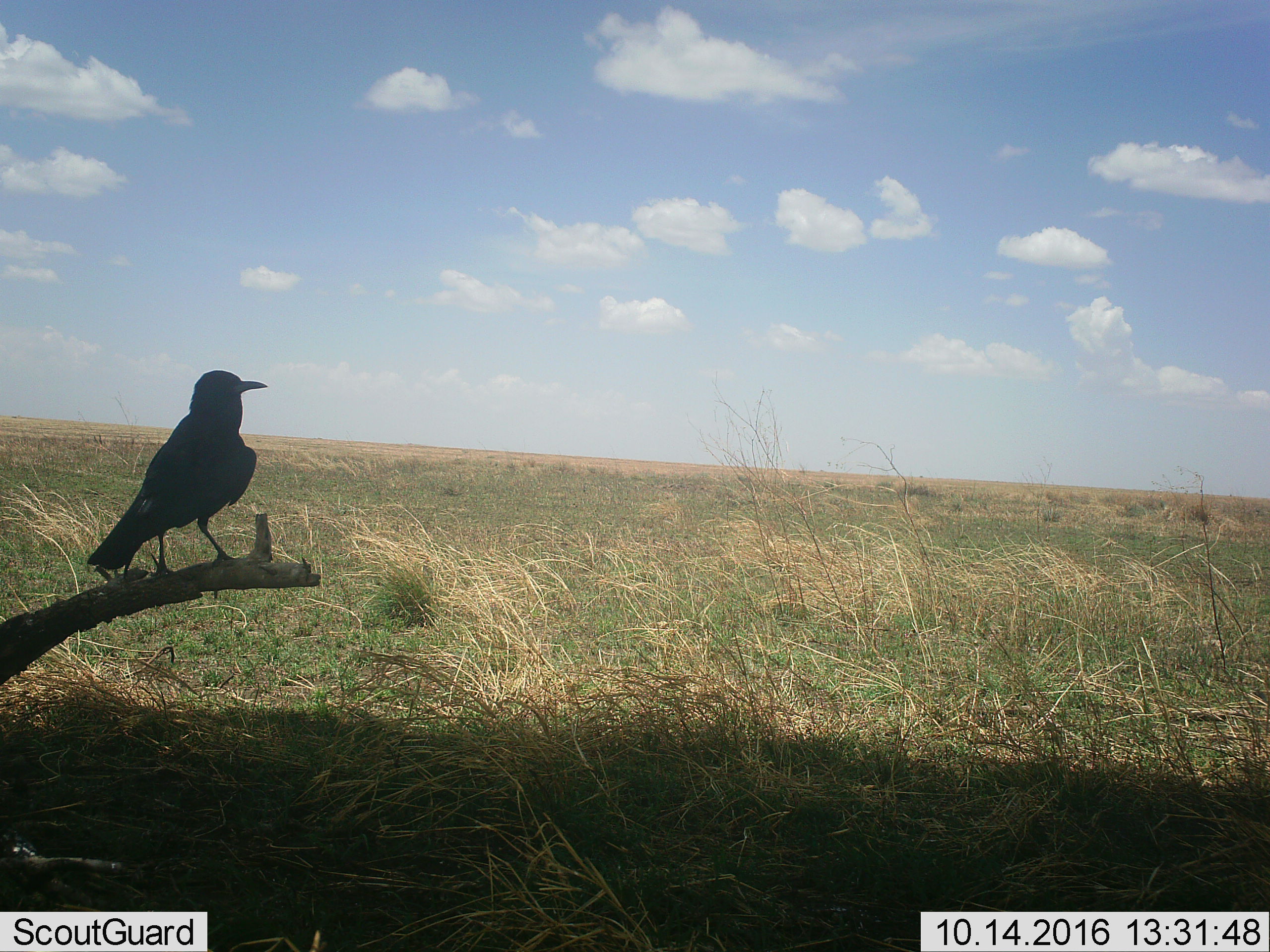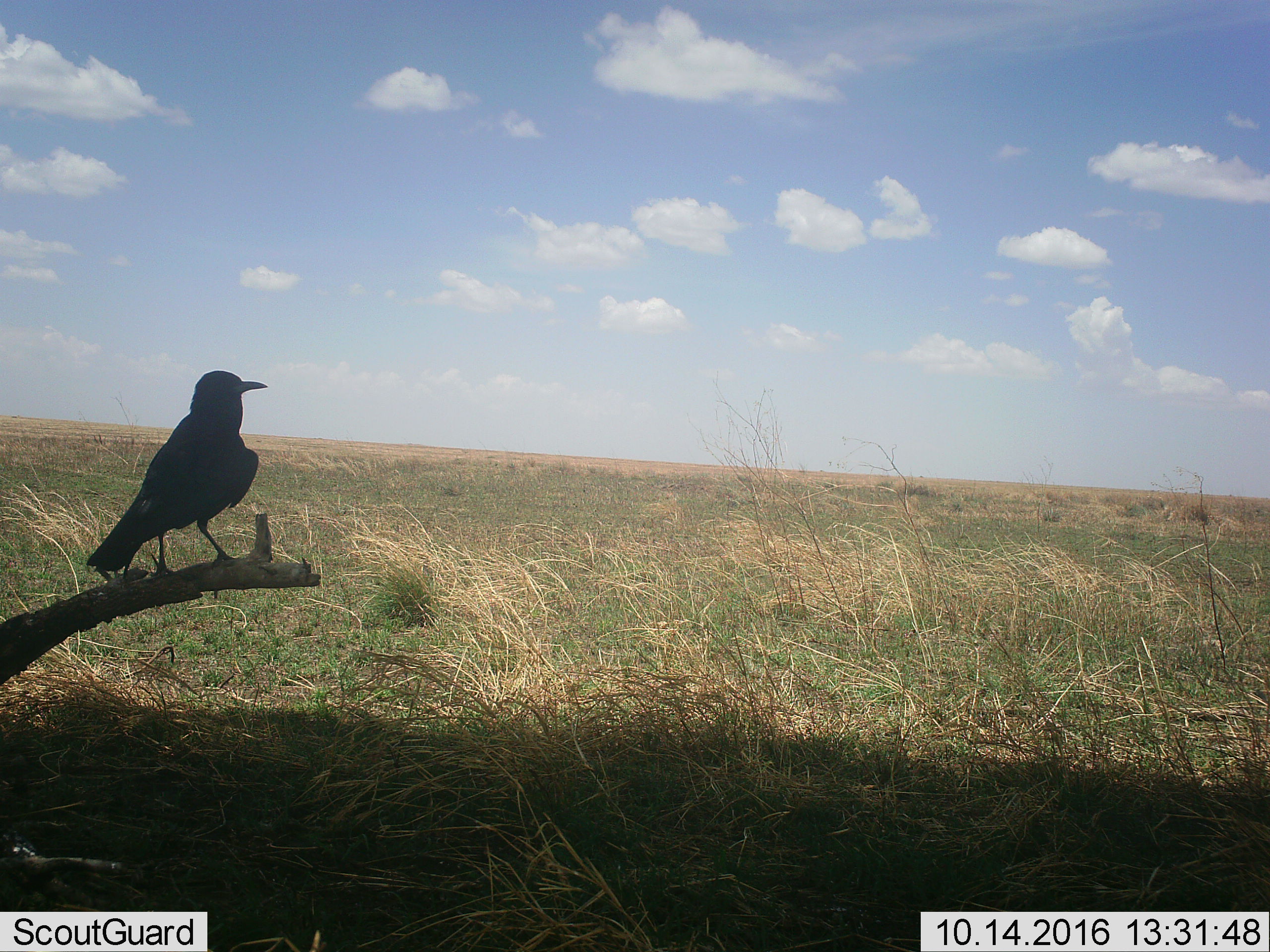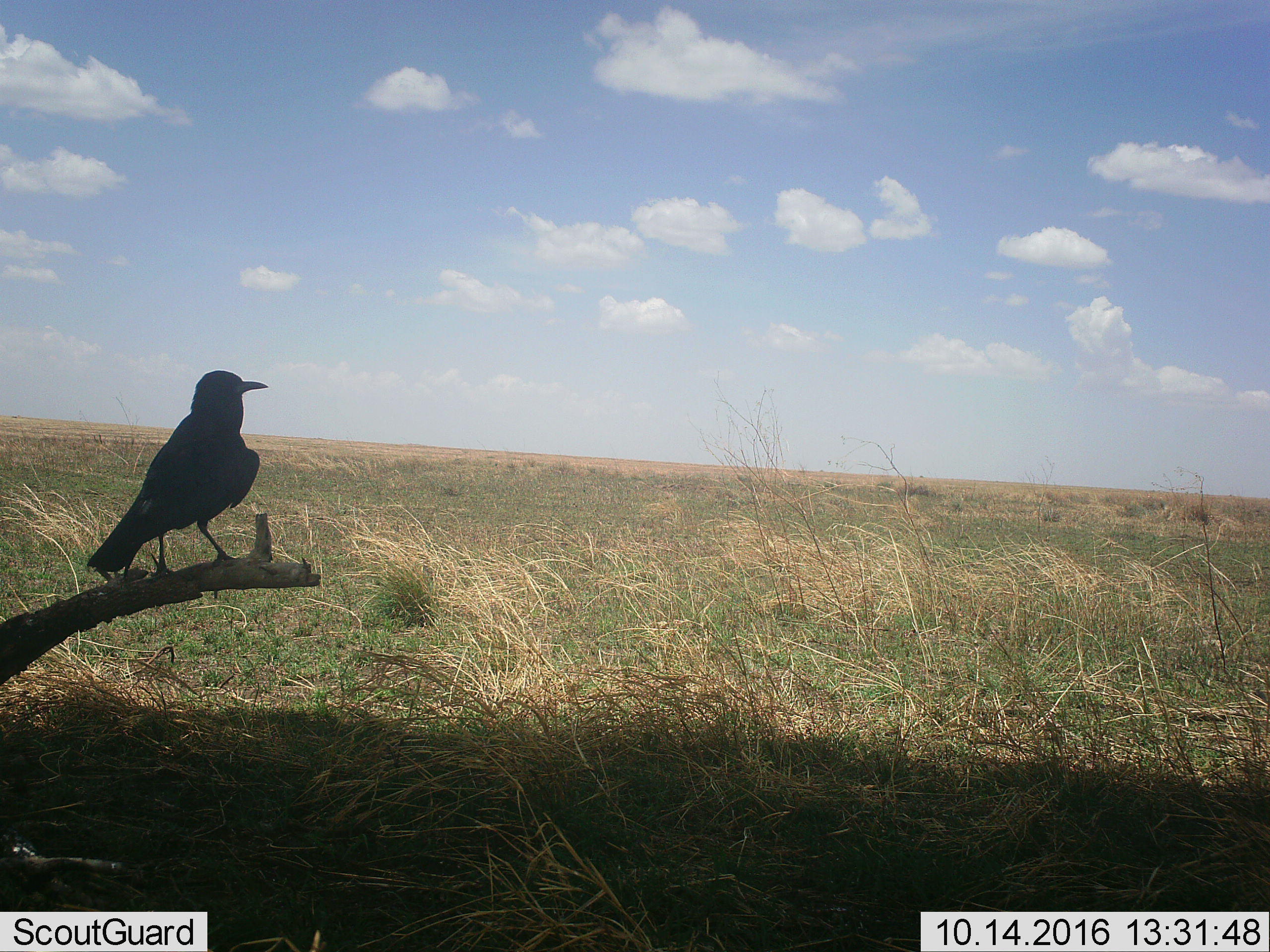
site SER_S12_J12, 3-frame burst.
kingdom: Animalia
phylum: Chordata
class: Aves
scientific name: Aves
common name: bird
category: birdother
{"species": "birdother (bird) (Aves)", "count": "1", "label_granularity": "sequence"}